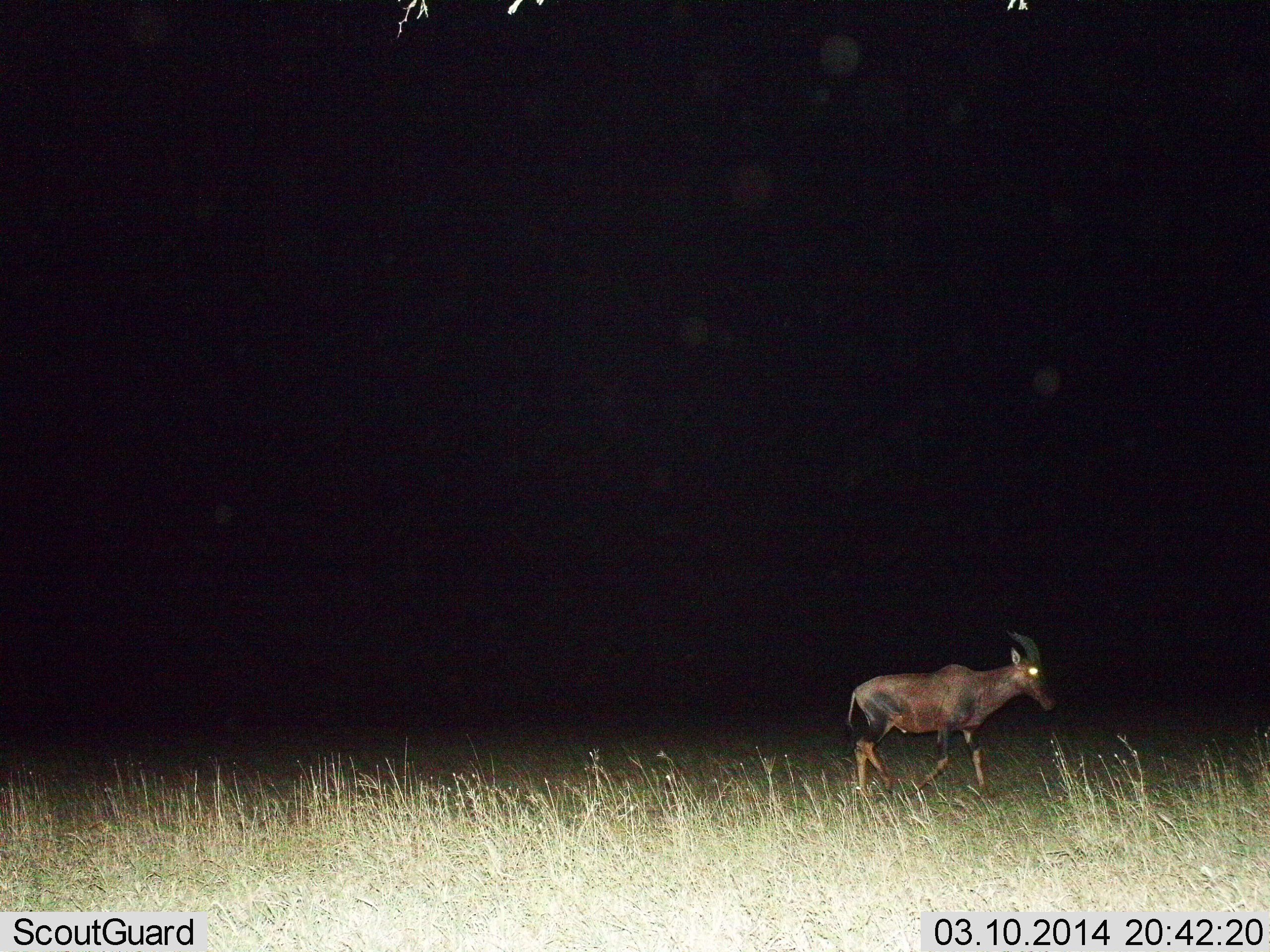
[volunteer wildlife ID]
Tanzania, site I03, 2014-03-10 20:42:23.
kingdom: Animalia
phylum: Chordata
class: Mammalia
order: Artiodactyla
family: Bovidae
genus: Damaliscus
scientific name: Damaliscus lunatus jimela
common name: topi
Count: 1.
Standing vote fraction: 0%.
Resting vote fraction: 0%.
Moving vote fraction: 100%.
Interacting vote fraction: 0%.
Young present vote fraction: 0%.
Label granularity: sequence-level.